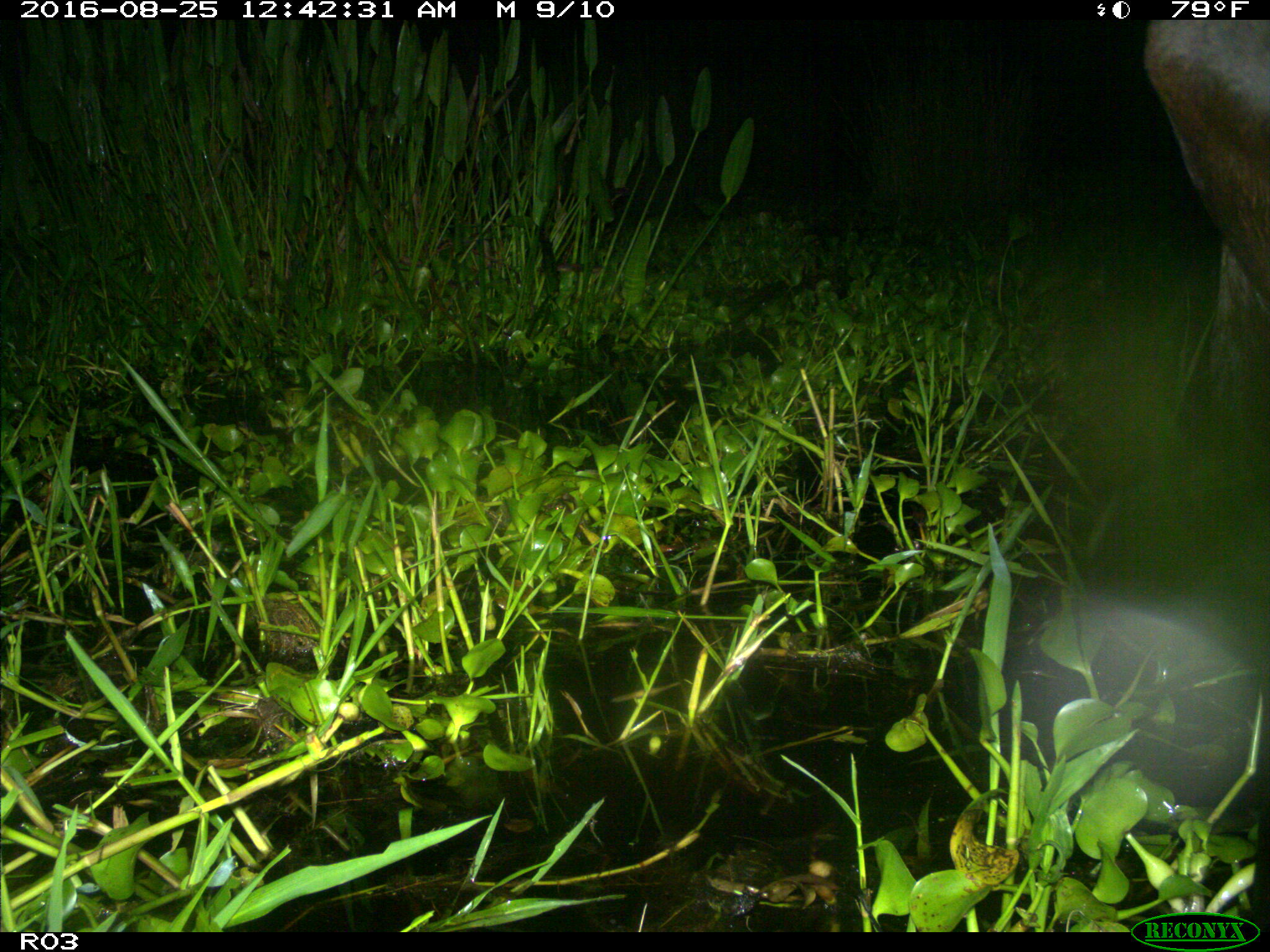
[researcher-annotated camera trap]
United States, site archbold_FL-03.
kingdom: Animalia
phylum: Chordata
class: Mammalia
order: Artiodactyla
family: Bovidae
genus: Bos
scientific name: Bos taurus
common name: domestic cow